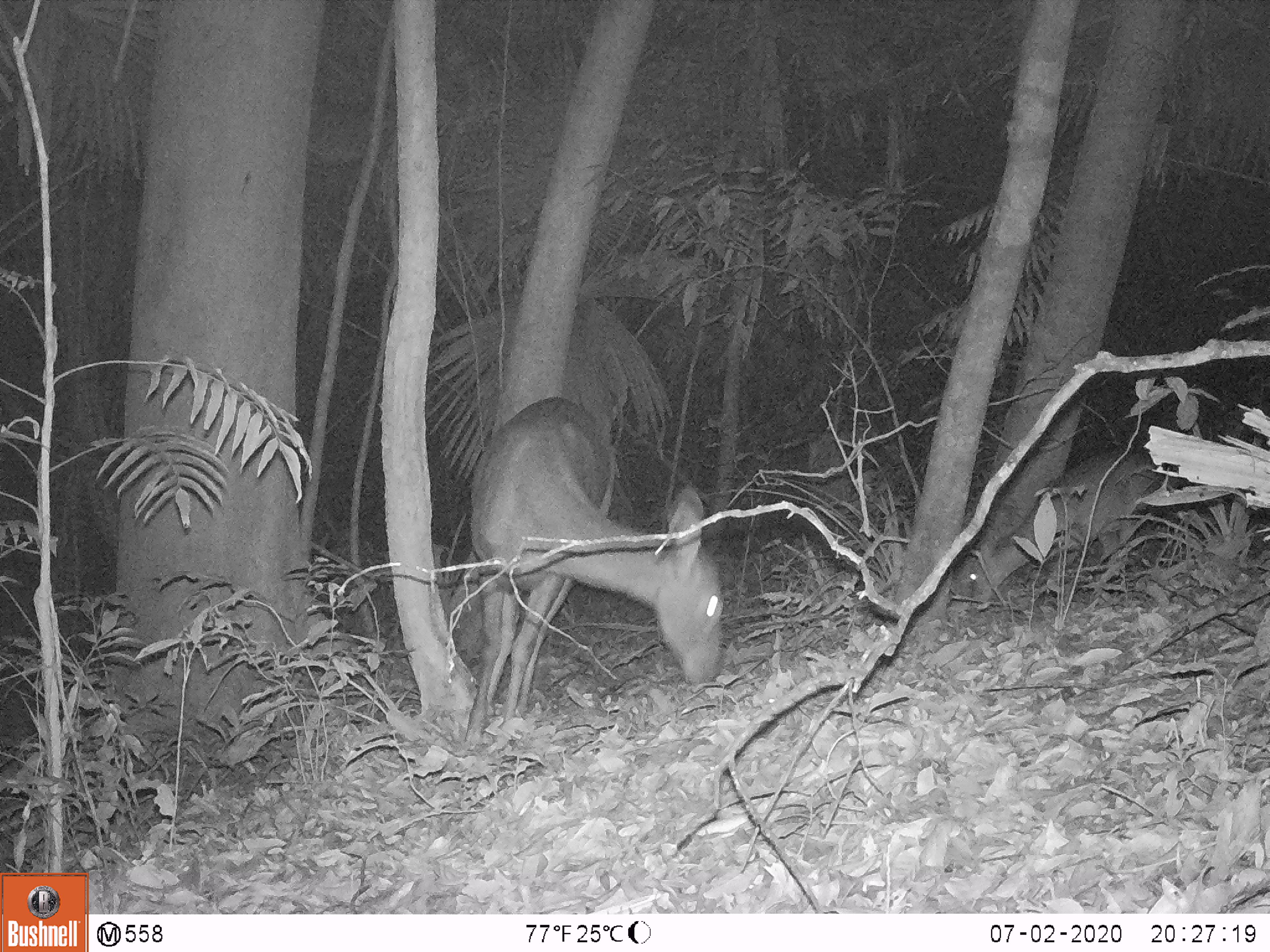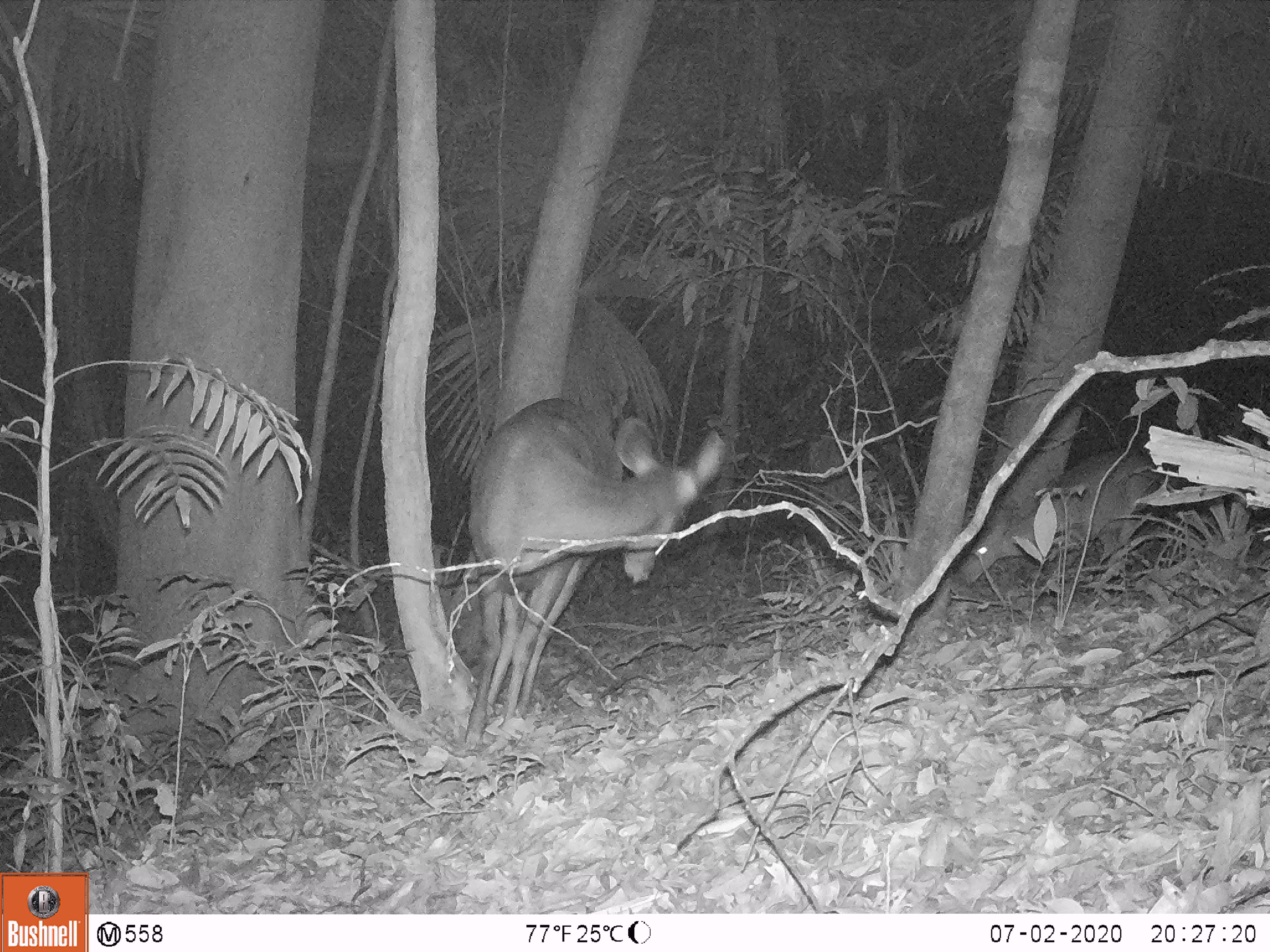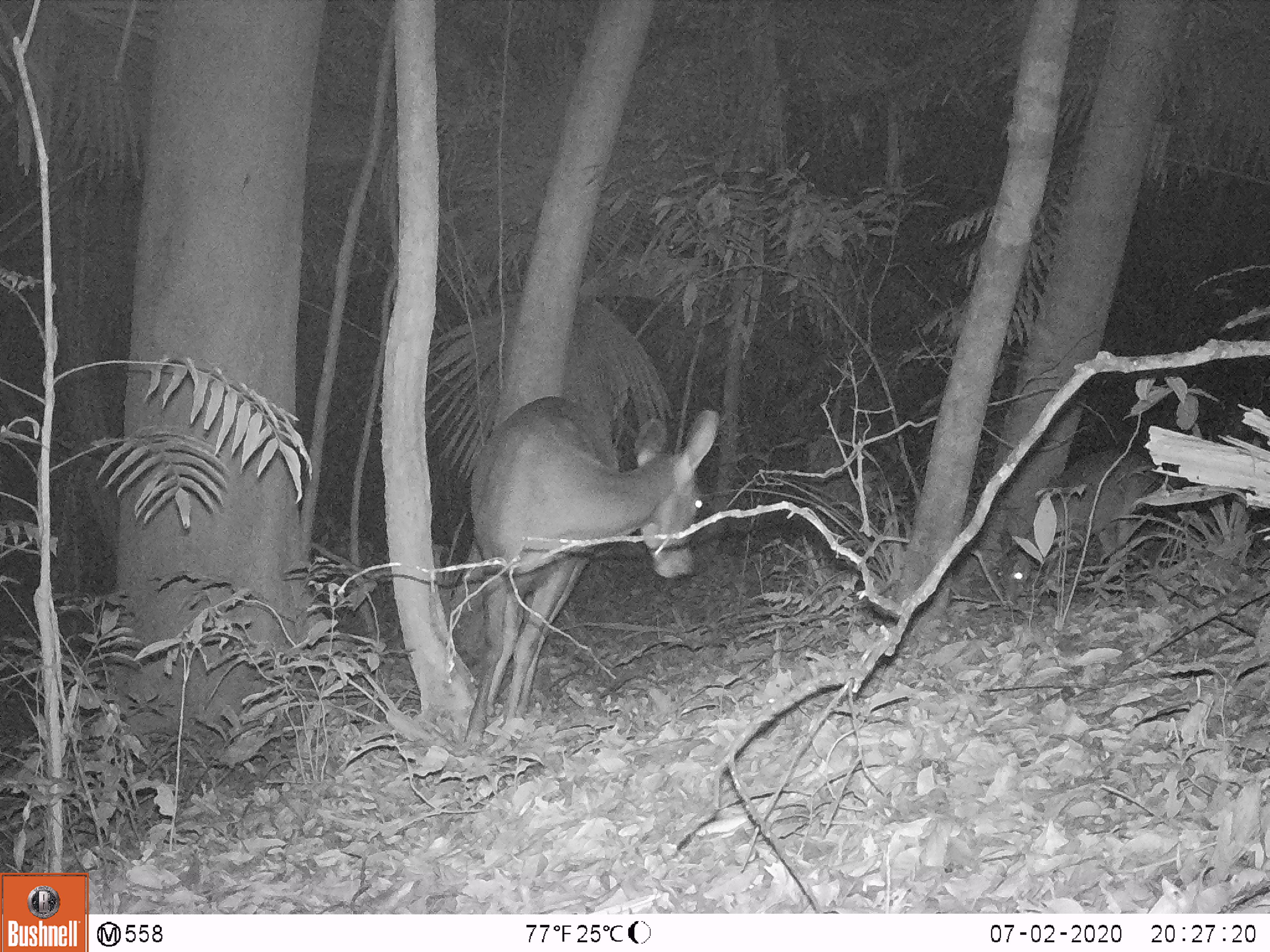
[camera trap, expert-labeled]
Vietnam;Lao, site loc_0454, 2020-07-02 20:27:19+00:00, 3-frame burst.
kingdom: Animalia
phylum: Chordata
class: Mammalia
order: Artiodactyla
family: Cervidae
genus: Rusa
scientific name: Rusa unicolor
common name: sambar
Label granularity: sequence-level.